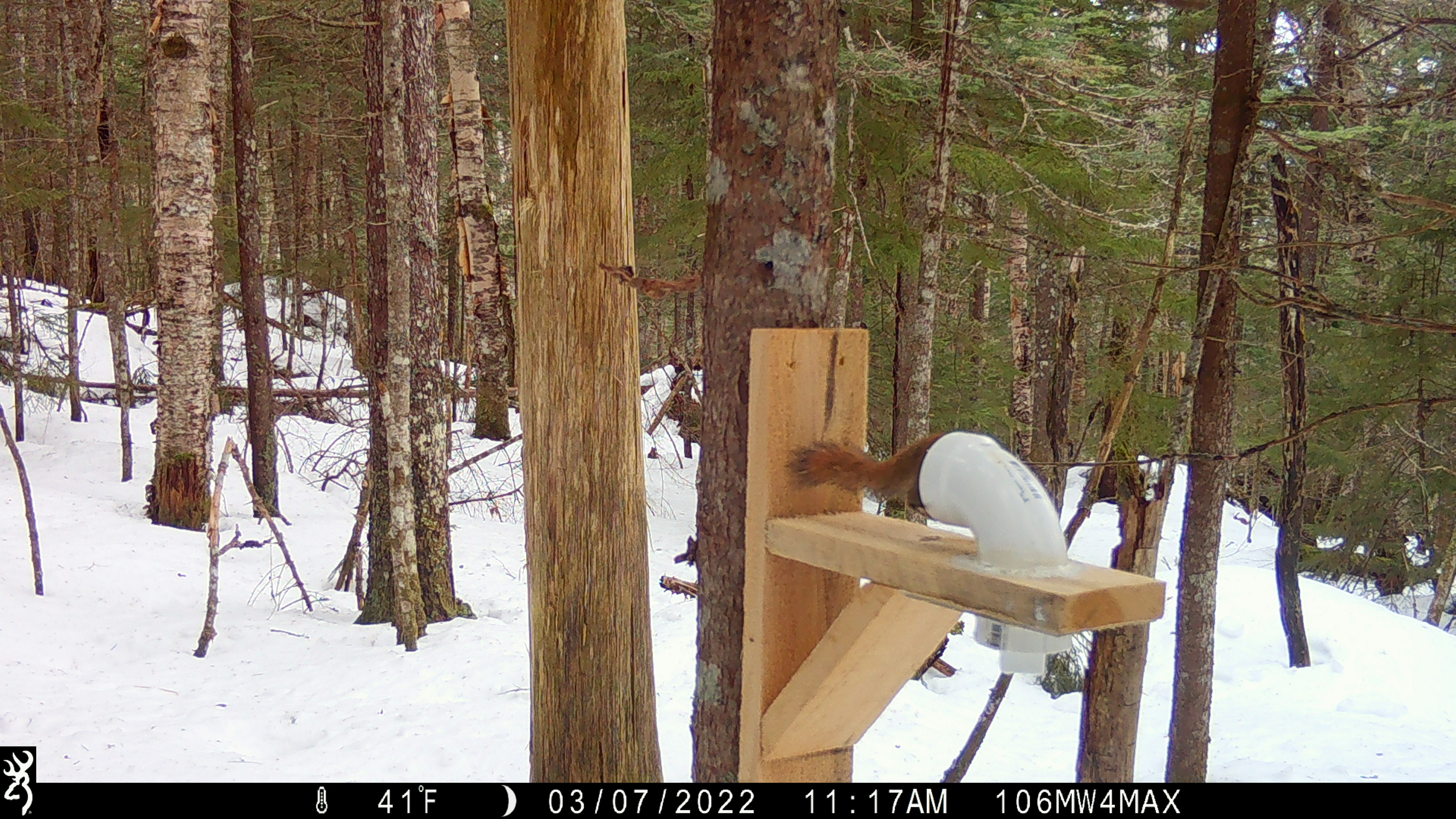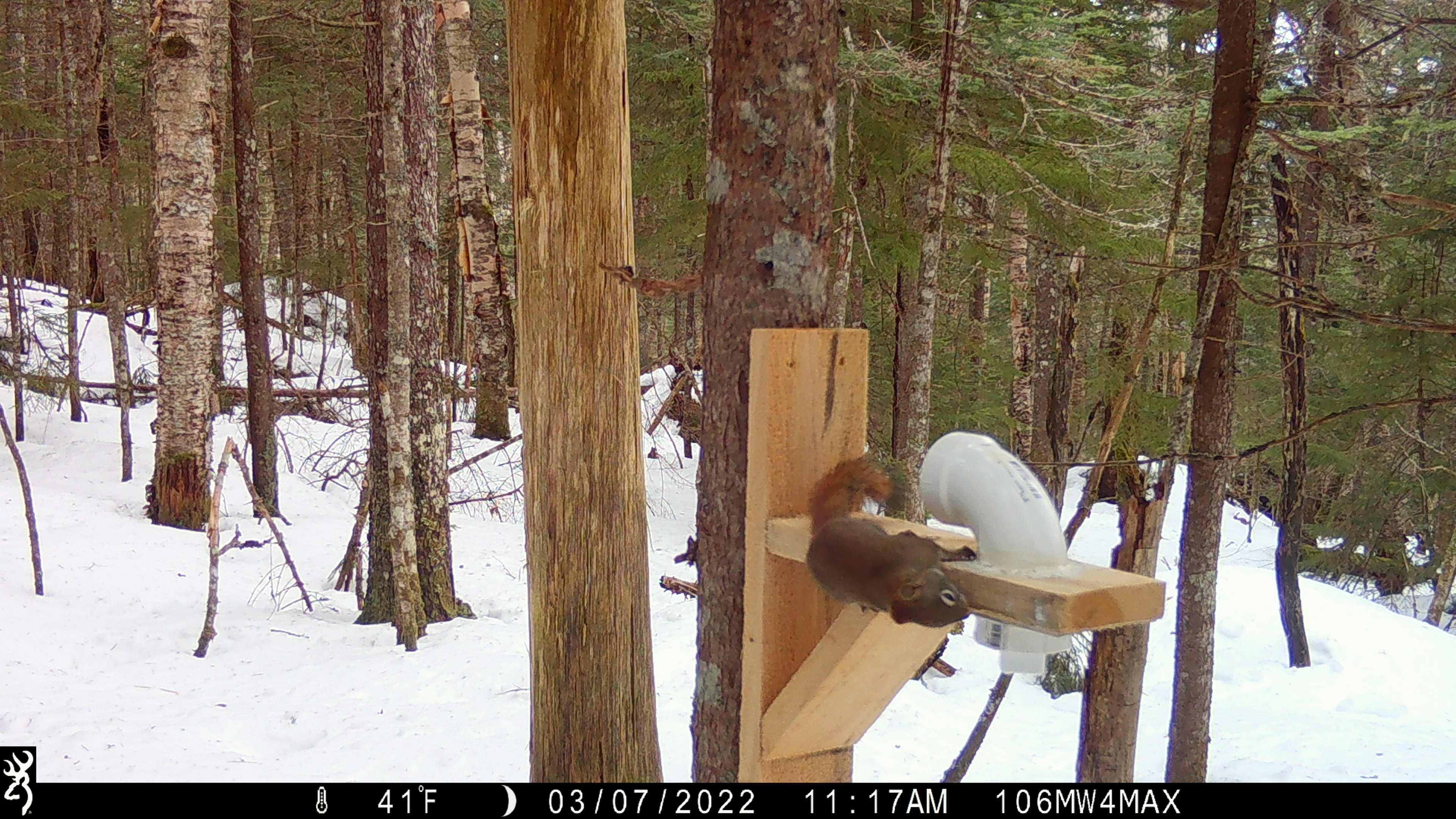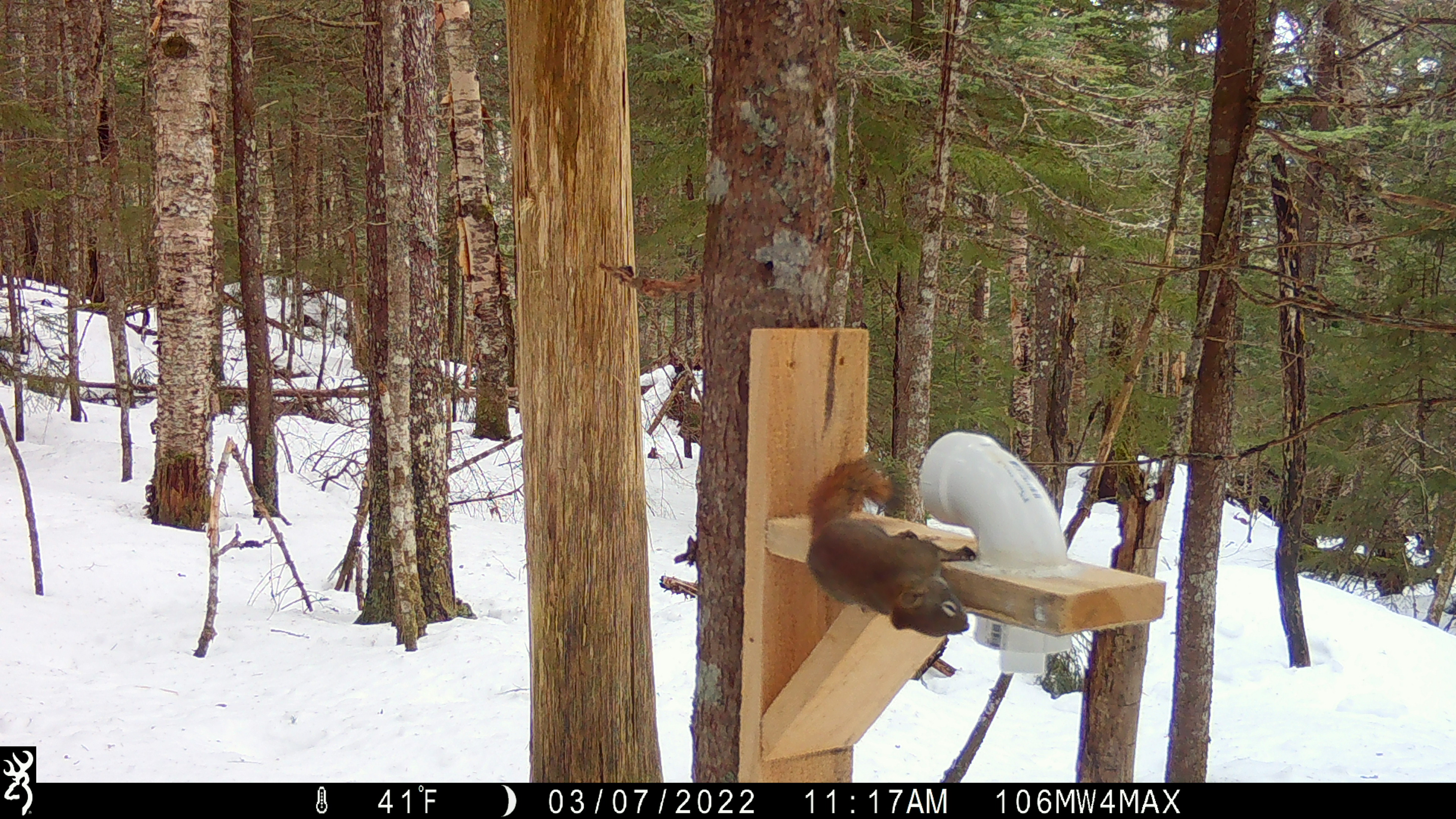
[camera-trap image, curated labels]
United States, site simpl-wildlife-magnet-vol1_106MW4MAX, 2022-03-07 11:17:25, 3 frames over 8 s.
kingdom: Animalia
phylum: Chordata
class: Mammalia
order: Rodentia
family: Sciuridae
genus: Tamiasciurus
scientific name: Tamiasciurus hudsonicus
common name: red squirrel